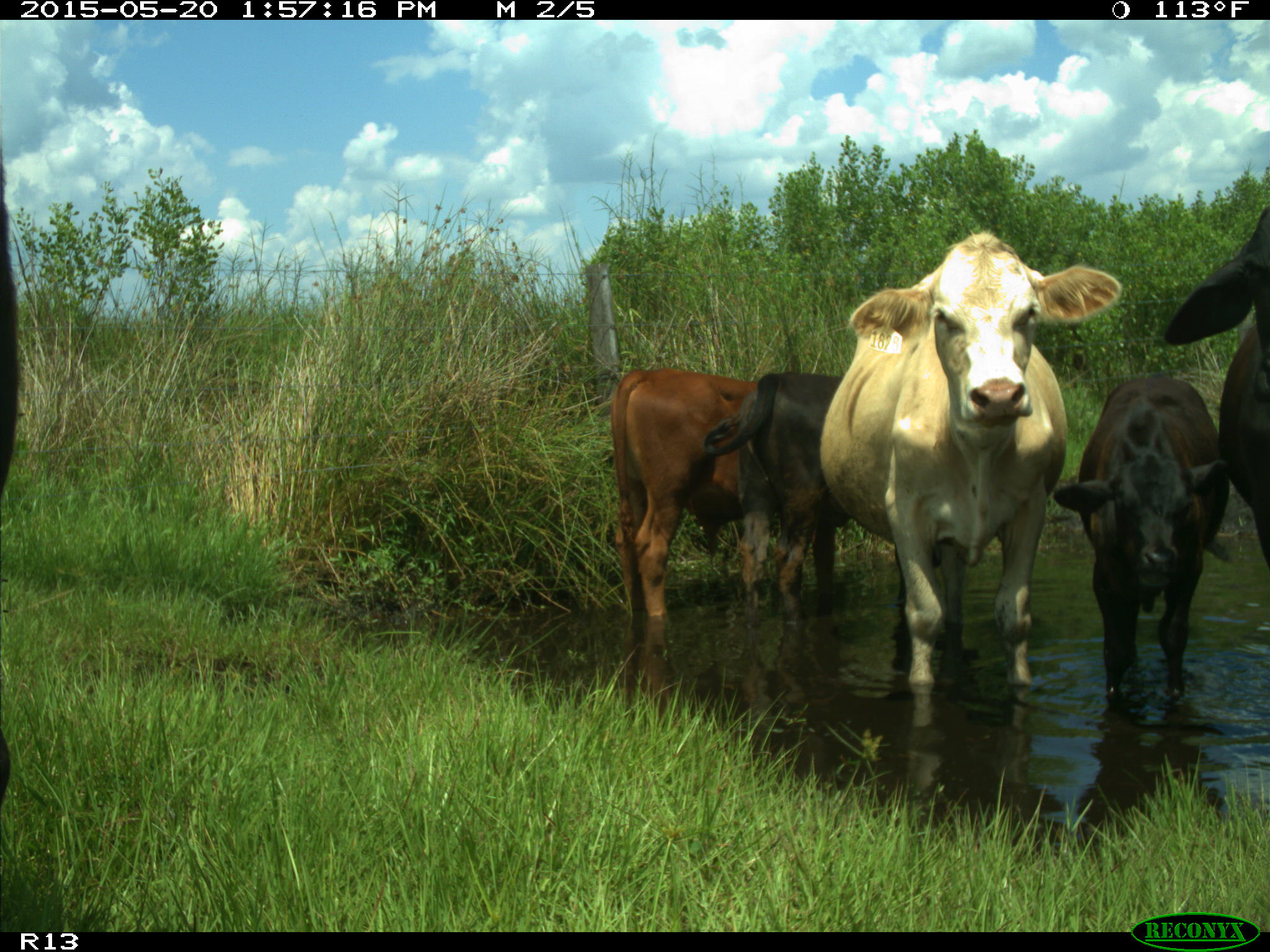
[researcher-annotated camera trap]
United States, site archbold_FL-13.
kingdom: Animalia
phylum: Chordata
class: Mammalia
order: Artiodactyla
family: Bovidae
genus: Bos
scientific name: Bos taurus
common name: domestic cow